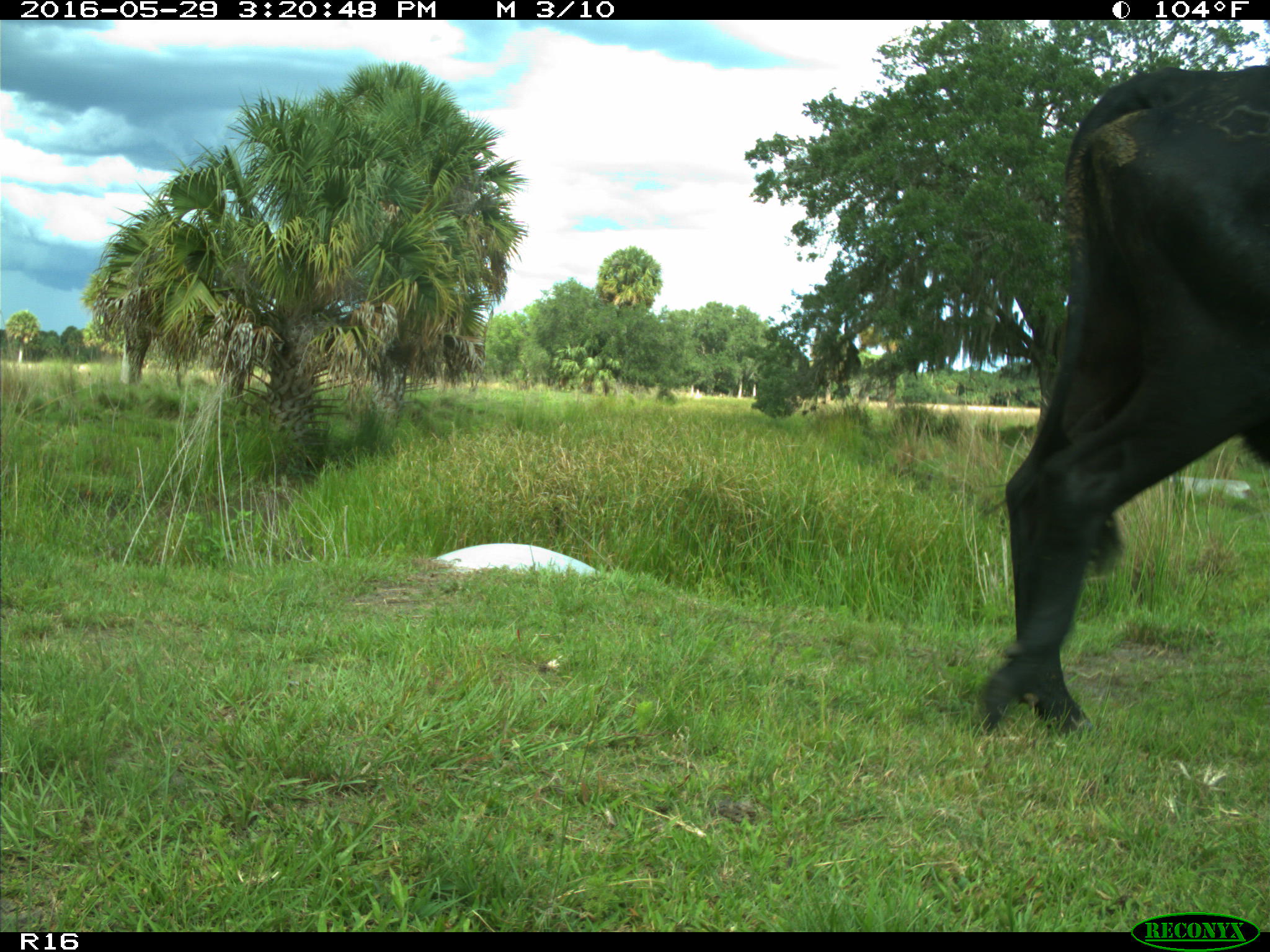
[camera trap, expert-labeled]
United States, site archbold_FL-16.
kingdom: Animalia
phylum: Chordata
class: Mammalia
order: Artiodactyla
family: Bovidae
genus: Bos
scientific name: Bos taurus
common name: domestic cow